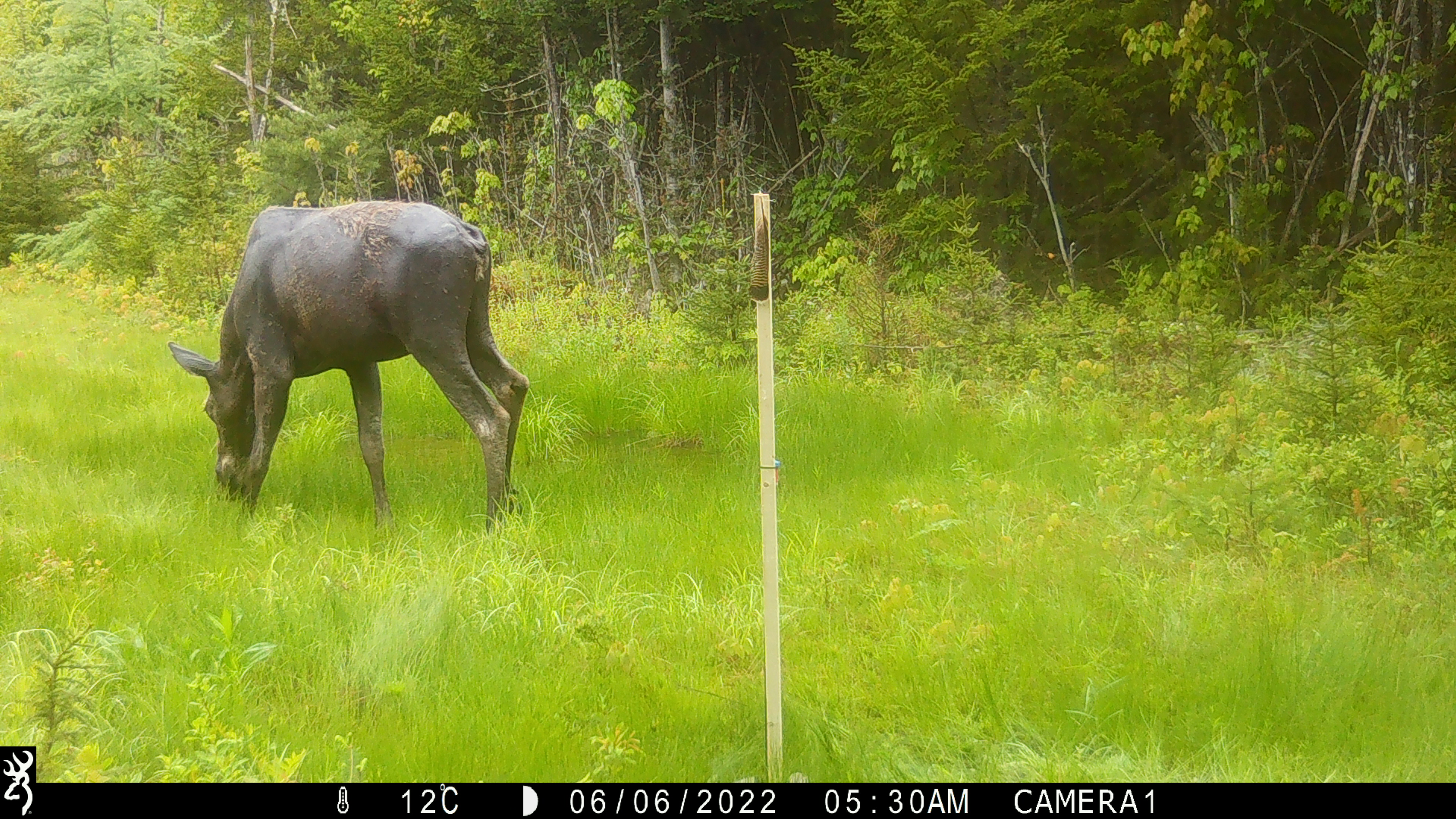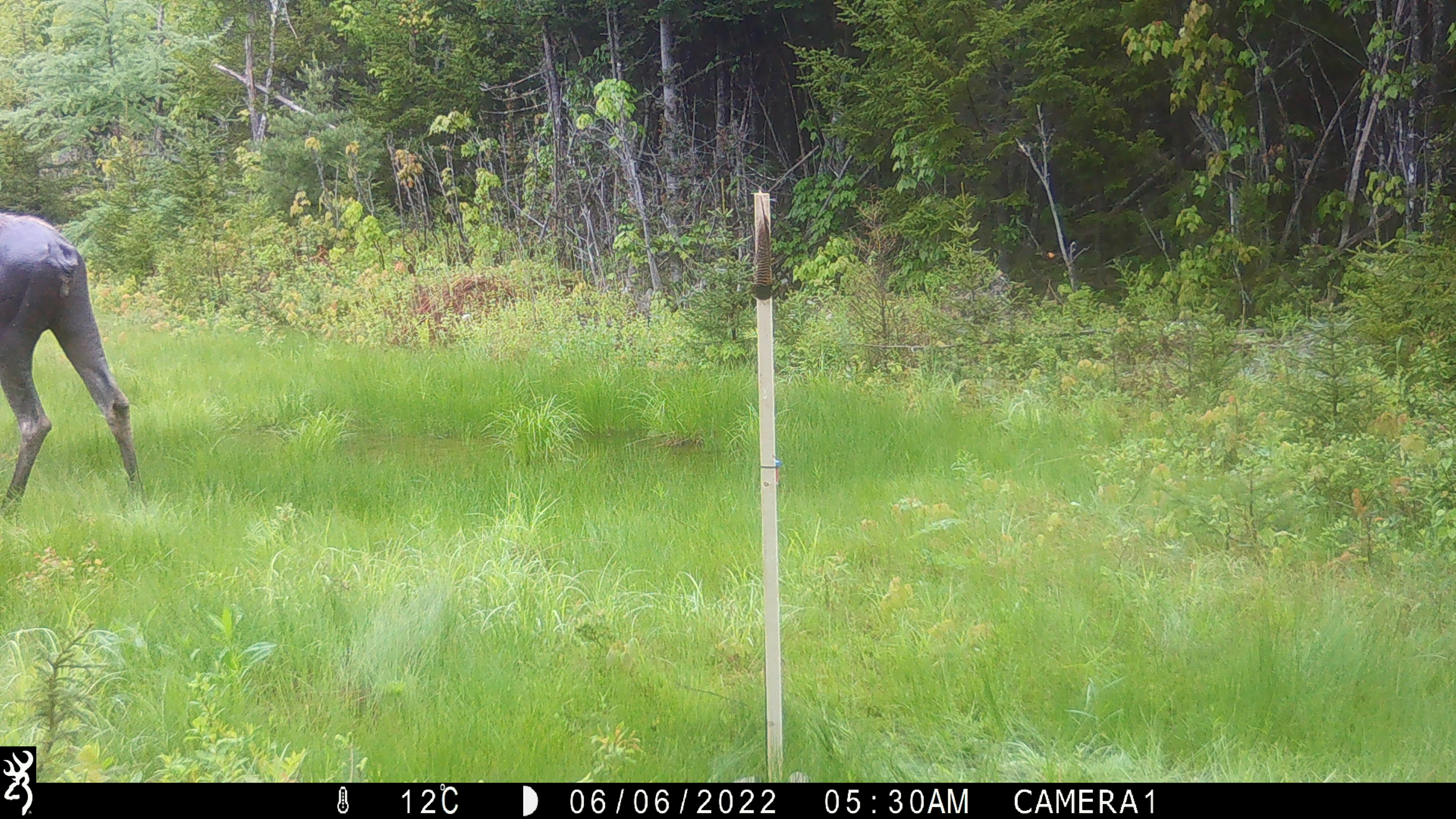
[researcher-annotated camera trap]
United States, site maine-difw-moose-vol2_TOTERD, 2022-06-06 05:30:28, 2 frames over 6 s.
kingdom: Animalia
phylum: Chordata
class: Mammalia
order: Artiodactyla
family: Cervidae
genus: Alces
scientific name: Alces alces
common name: moose